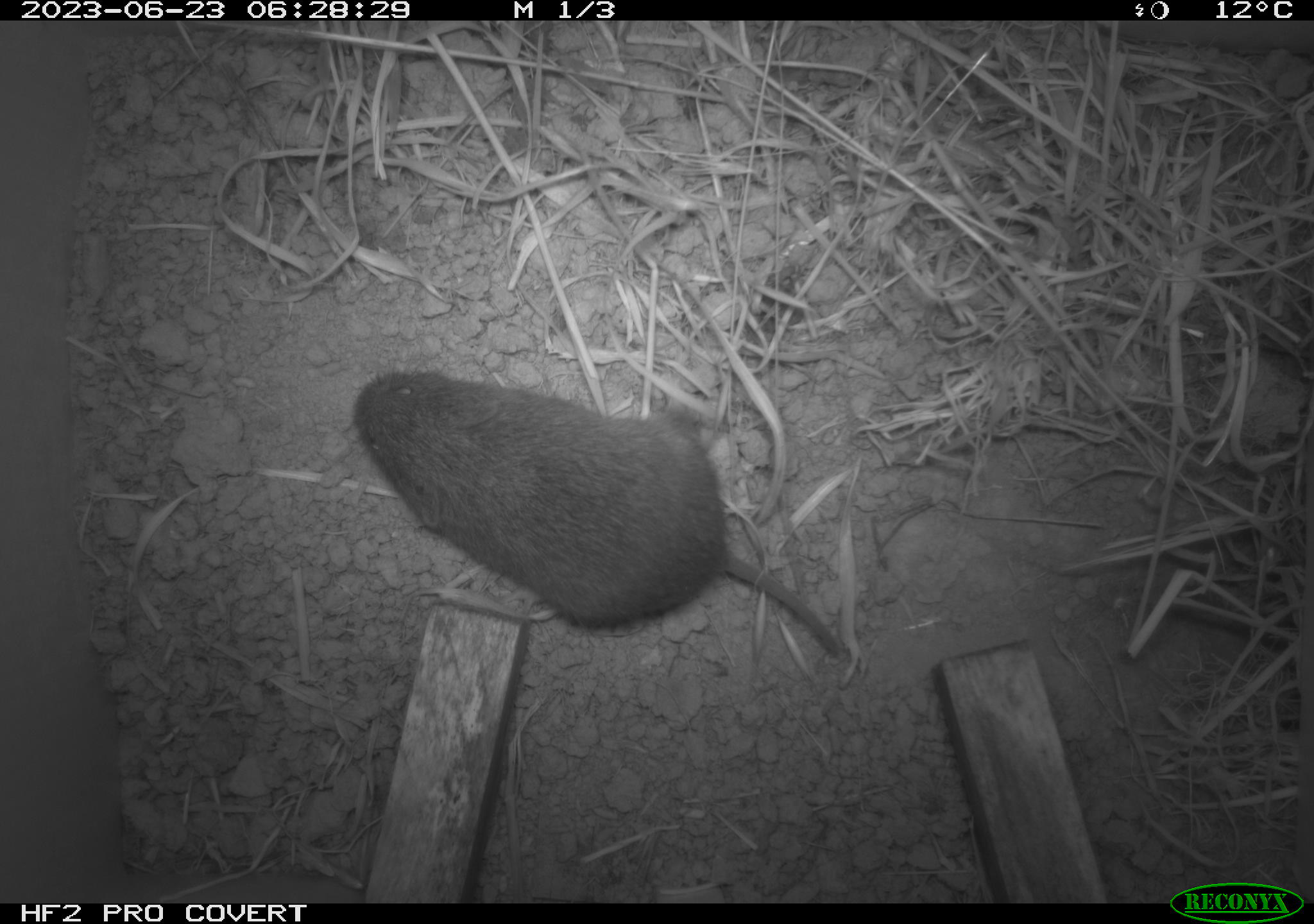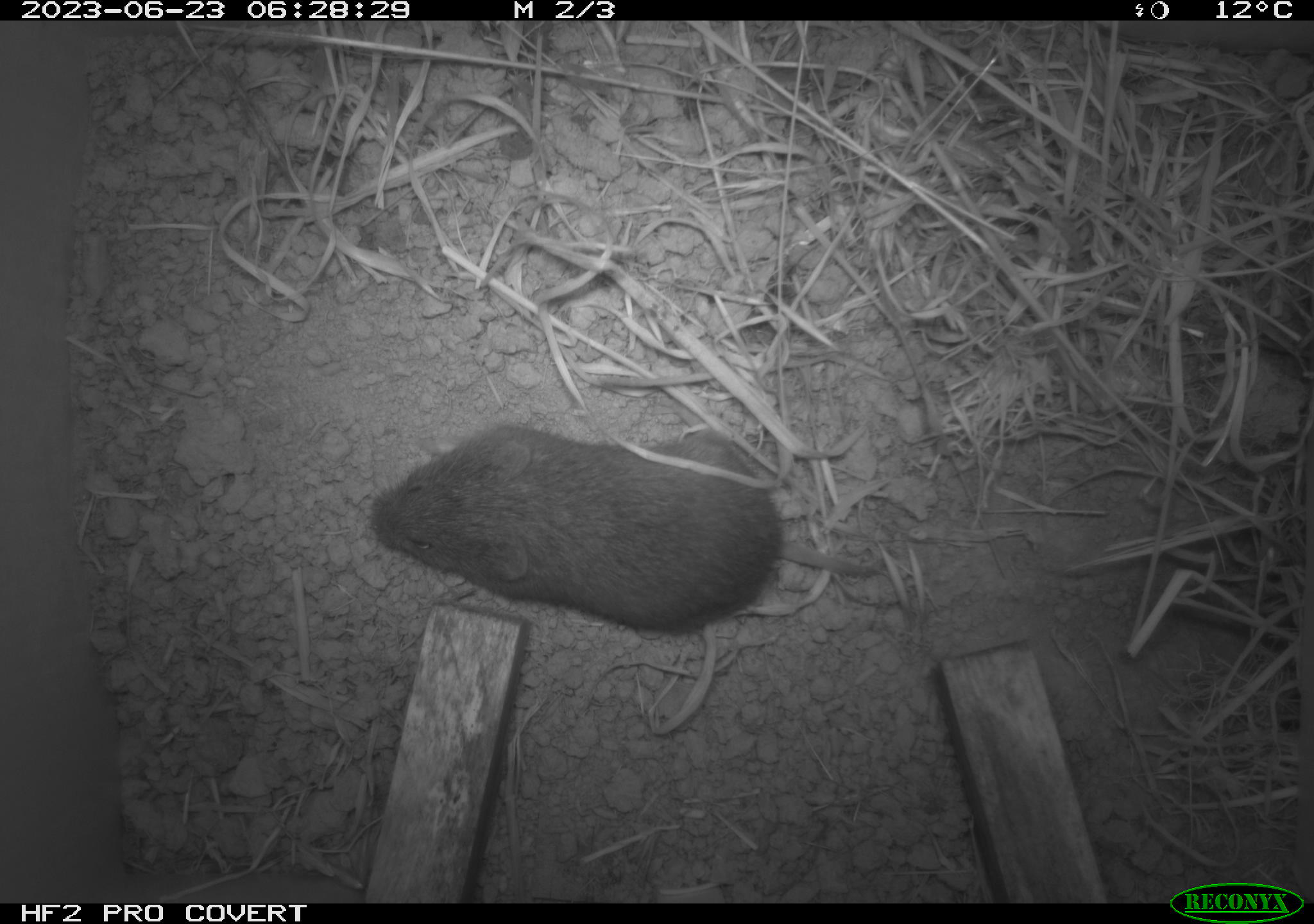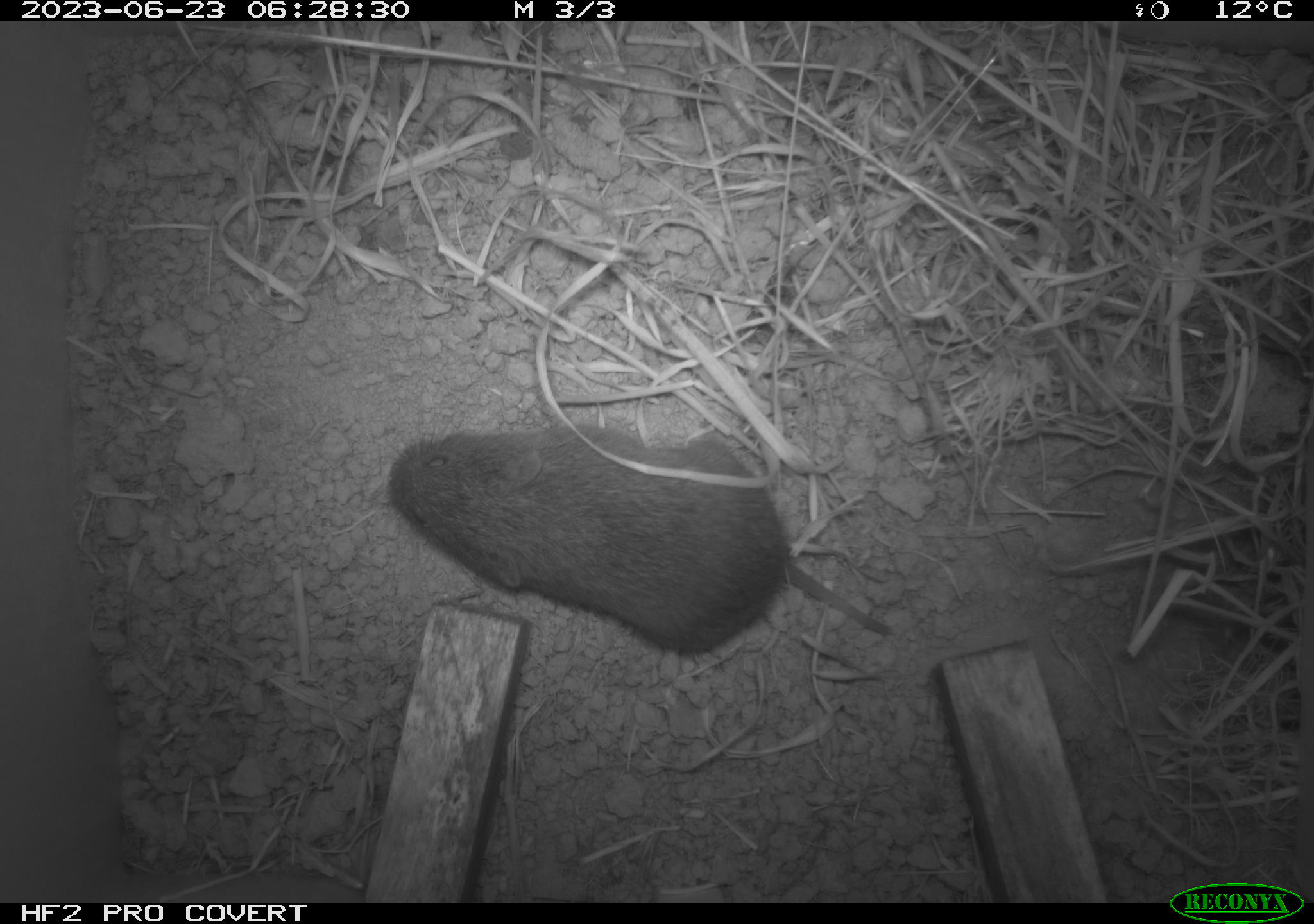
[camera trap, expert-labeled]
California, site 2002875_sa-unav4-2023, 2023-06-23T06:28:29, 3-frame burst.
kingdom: Animalia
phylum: Chordata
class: Mammalia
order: Rodentia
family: Cricetidae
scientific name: Arvicolinae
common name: voles, lemmings, and muskrats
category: arvicolinae subfamily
Arvicolinae subfamily (voles, lemmings, and muskrats) (Arvicolinae).